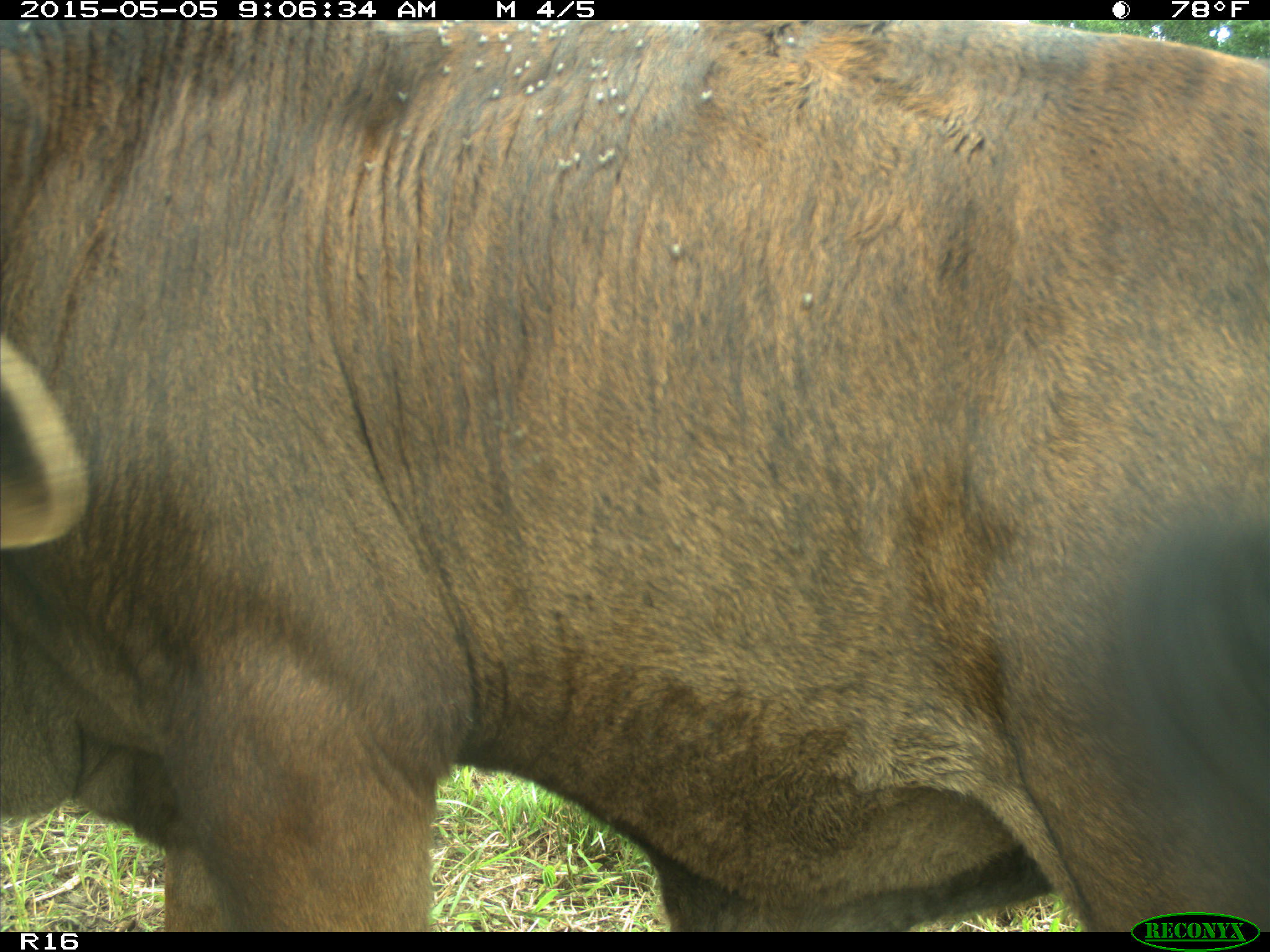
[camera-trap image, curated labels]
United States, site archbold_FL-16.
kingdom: Animalia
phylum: Chordata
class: Mammalia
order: Artiodactyla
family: Bovidae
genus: Bos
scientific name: Bos taurus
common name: domestic cow